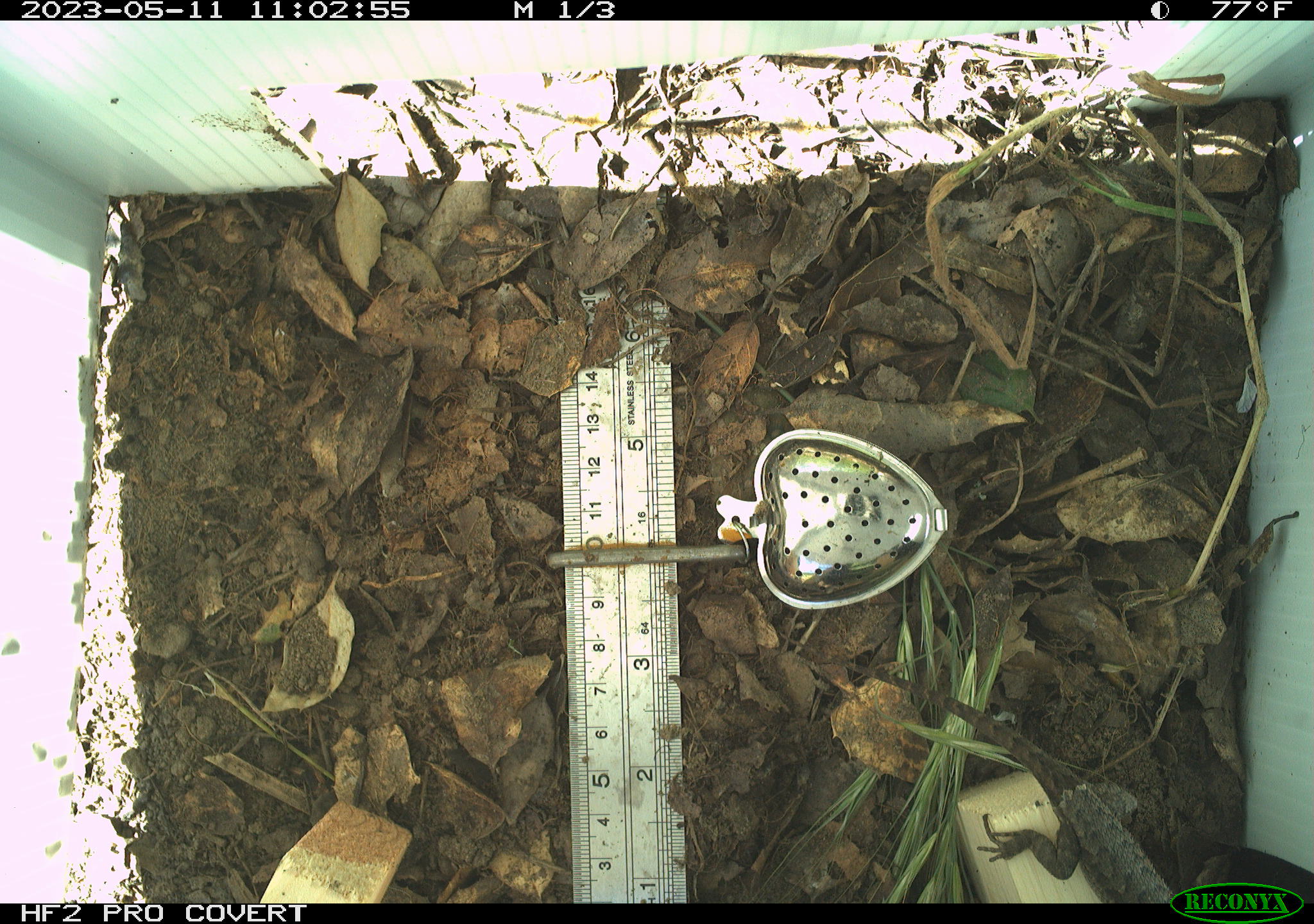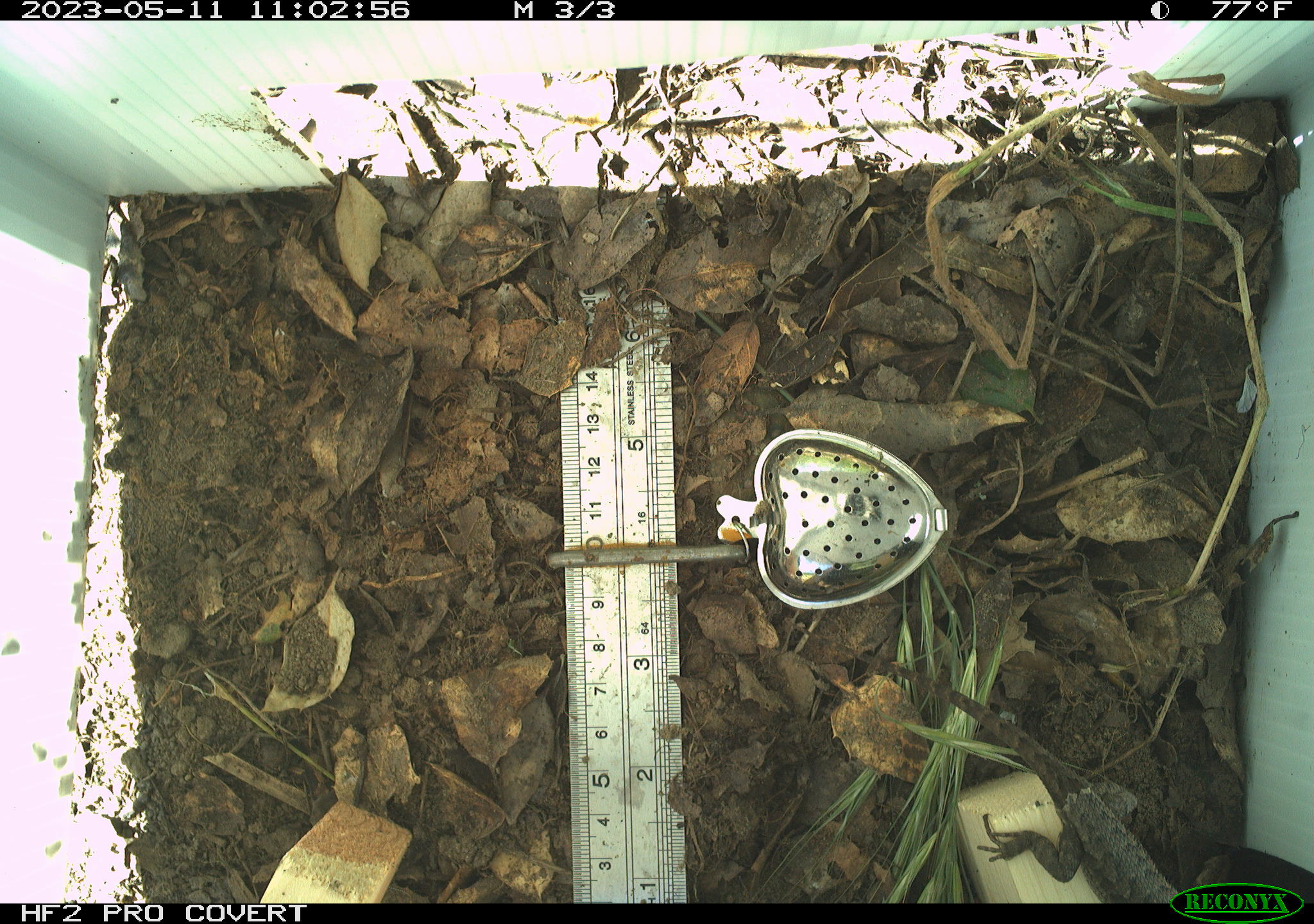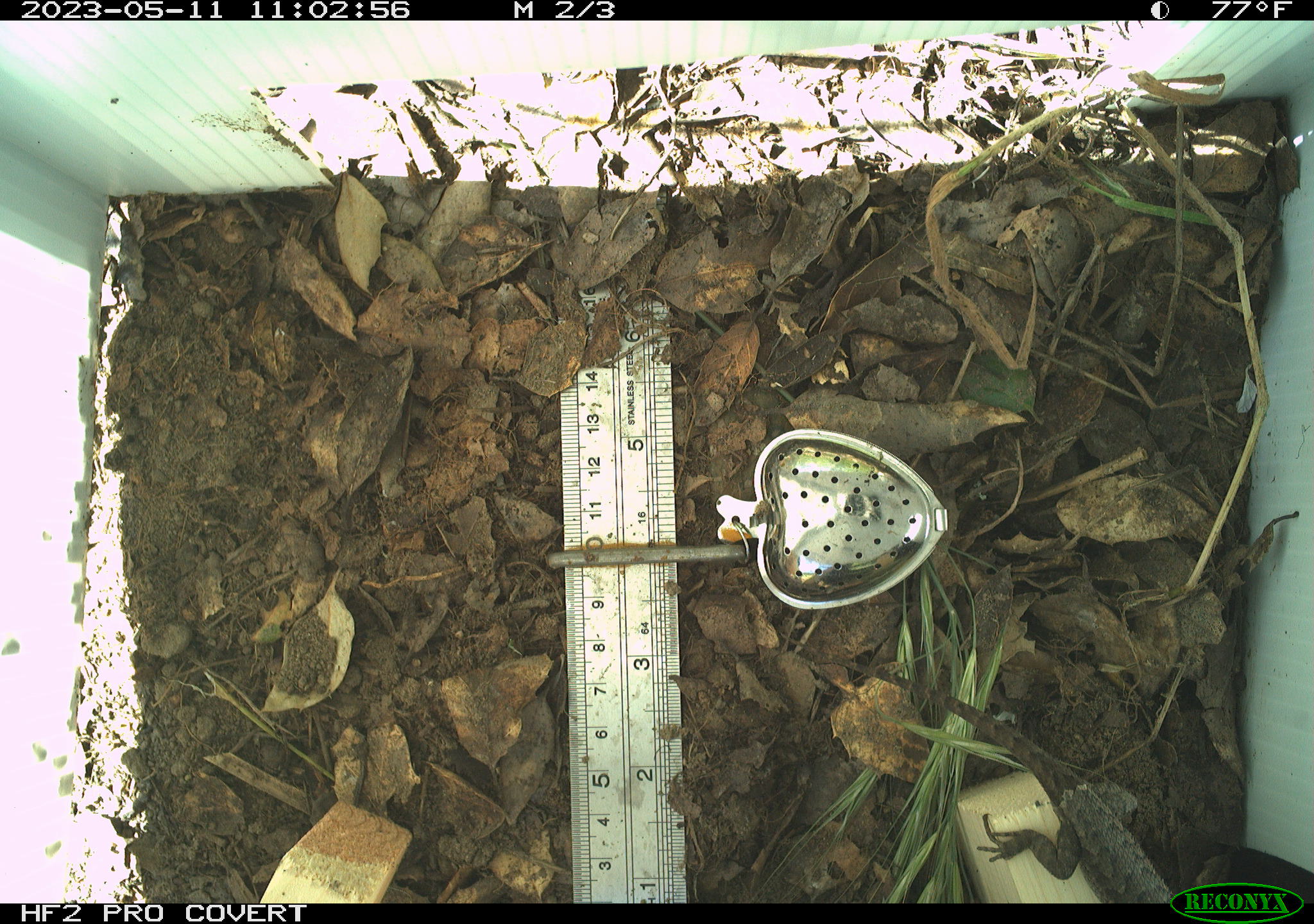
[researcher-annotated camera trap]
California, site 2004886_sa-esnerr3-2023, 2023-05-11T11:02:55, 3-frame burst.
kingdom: Animalia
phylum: Chordata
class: Reptilia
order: Squamata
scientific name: Squamata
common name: lizards and snakes